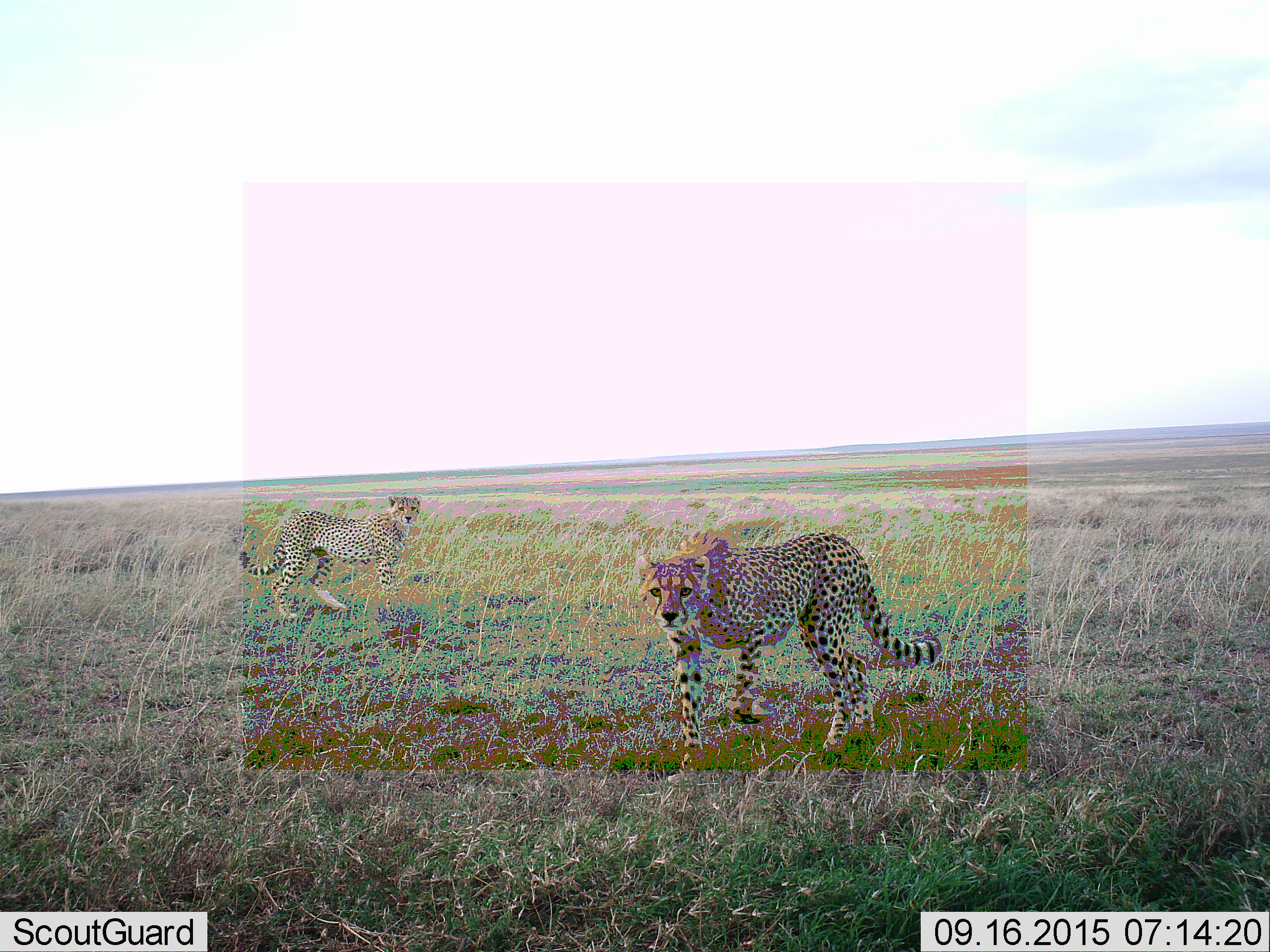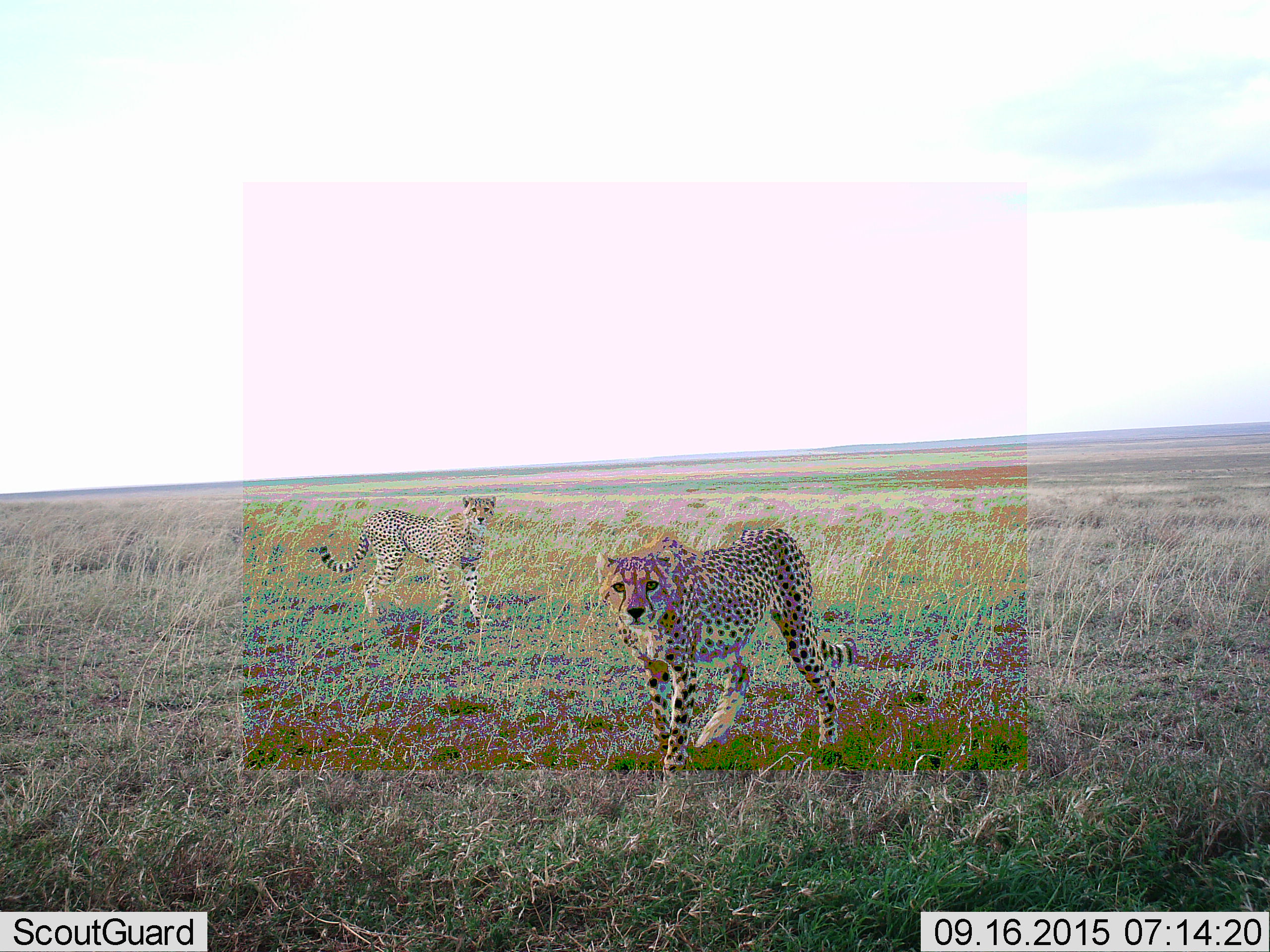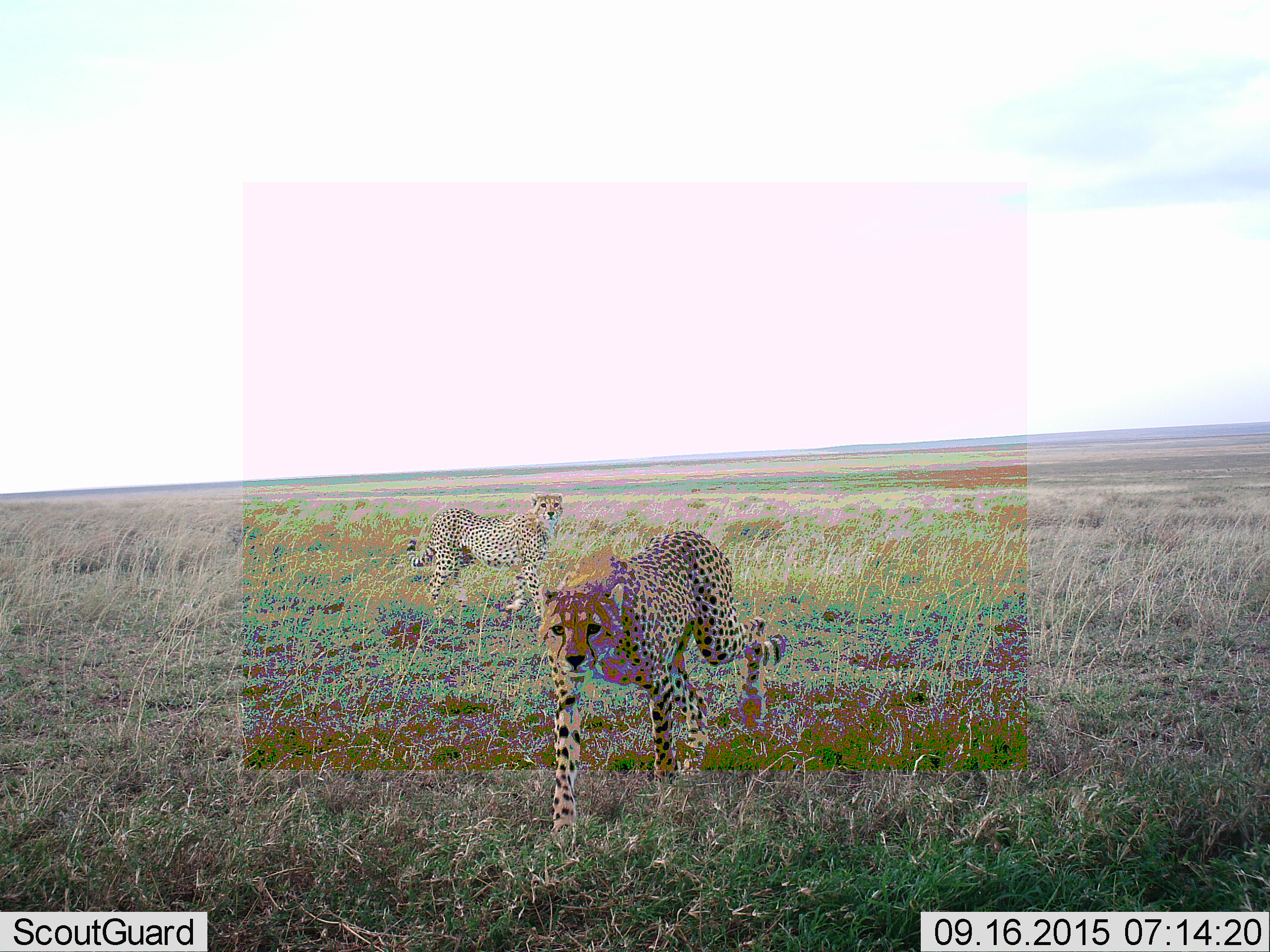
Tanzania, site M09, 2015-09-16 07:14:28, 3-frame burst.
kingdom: Animalia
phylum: Chordata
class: Mammalia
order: Carnivora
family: Felidae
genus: Acinonyx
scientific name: Acinonyx jubatus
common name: cheetah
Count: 2.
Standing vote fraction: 0%.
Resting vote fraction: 12%.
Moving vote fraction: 88%.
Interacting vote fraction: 0%.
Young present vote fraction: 25%.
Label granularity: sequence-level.